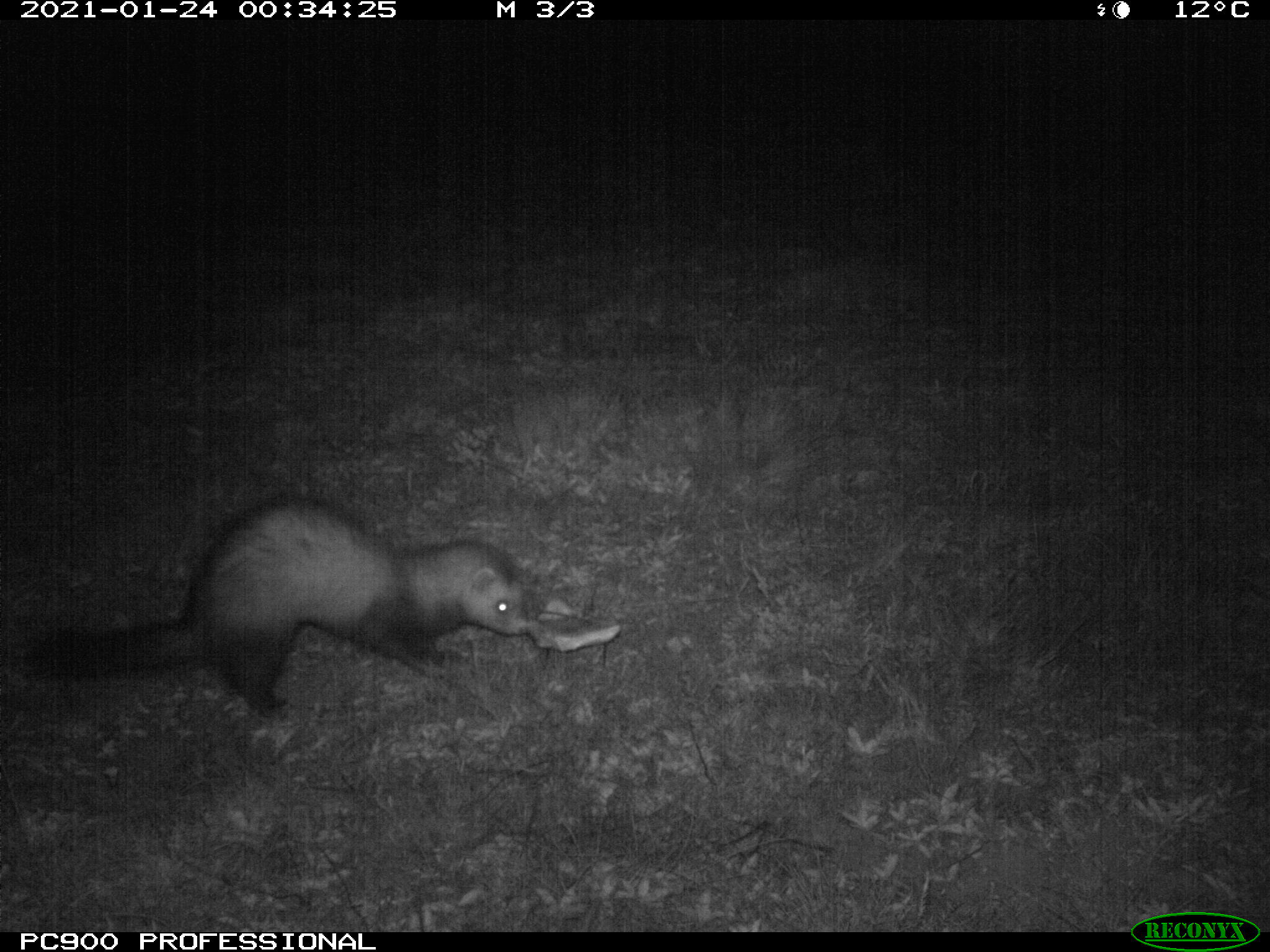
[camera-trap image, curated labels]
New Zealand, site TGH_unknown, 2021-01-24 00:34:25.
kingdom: Animalia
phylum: Chordata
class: Mammalia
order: Carnivora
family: Mustelidae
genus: Mustela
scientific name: Mustela furo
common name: ferret